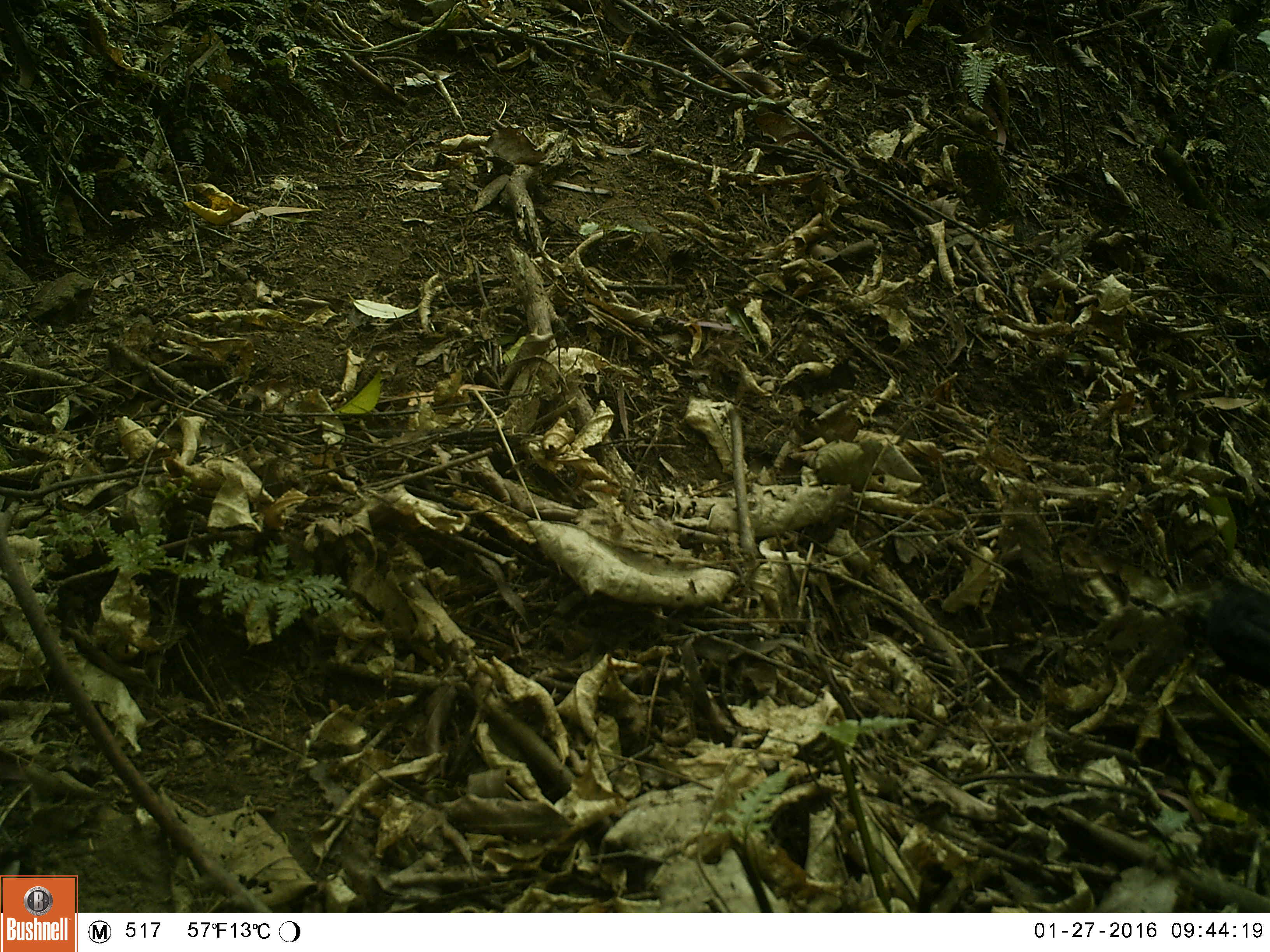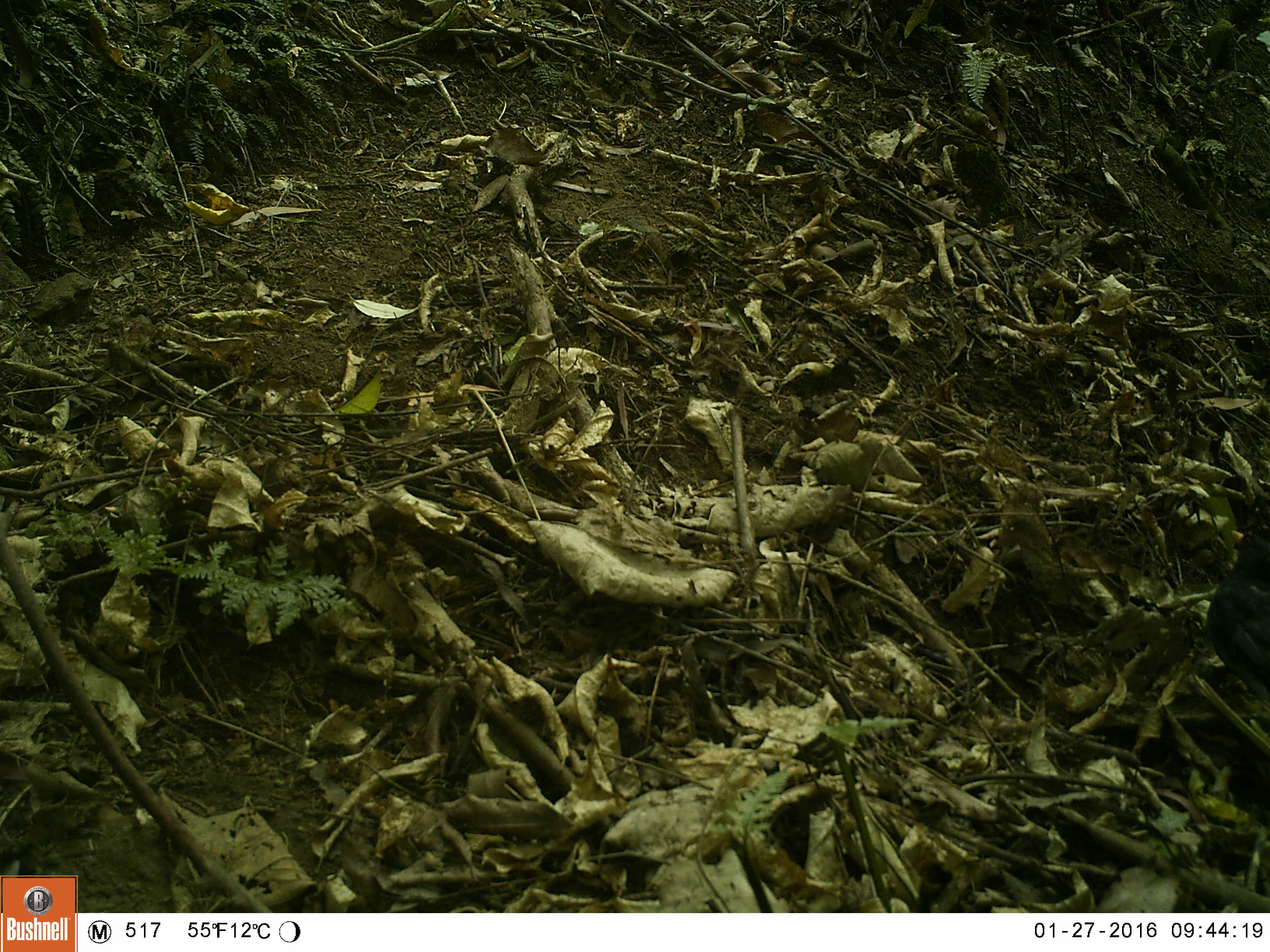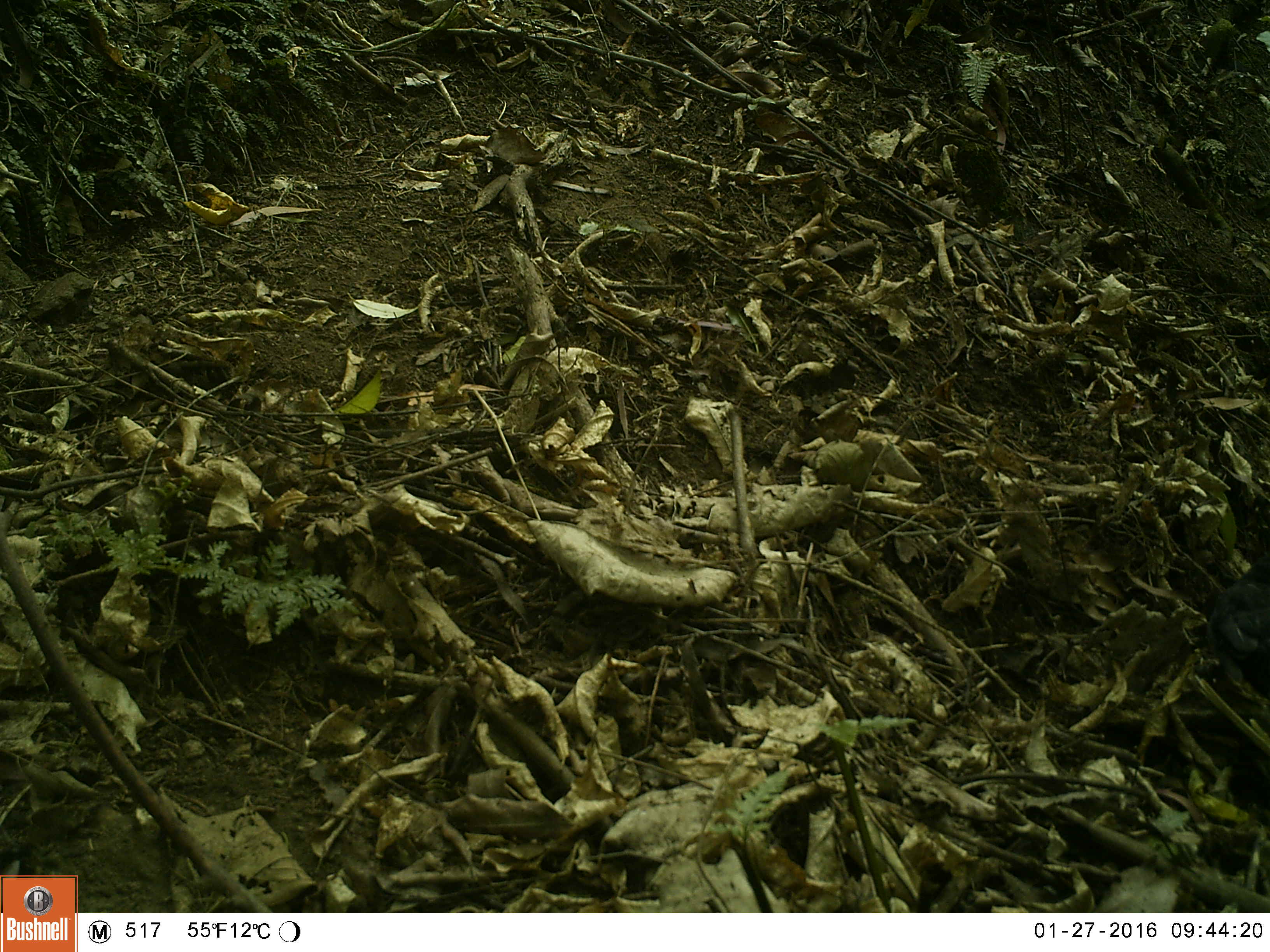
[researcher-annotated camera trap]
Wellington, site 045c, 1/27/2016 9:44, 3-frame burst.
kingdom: Animalia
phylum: Chordata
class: Aves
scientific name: Aves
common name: bird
Bird (Aves).